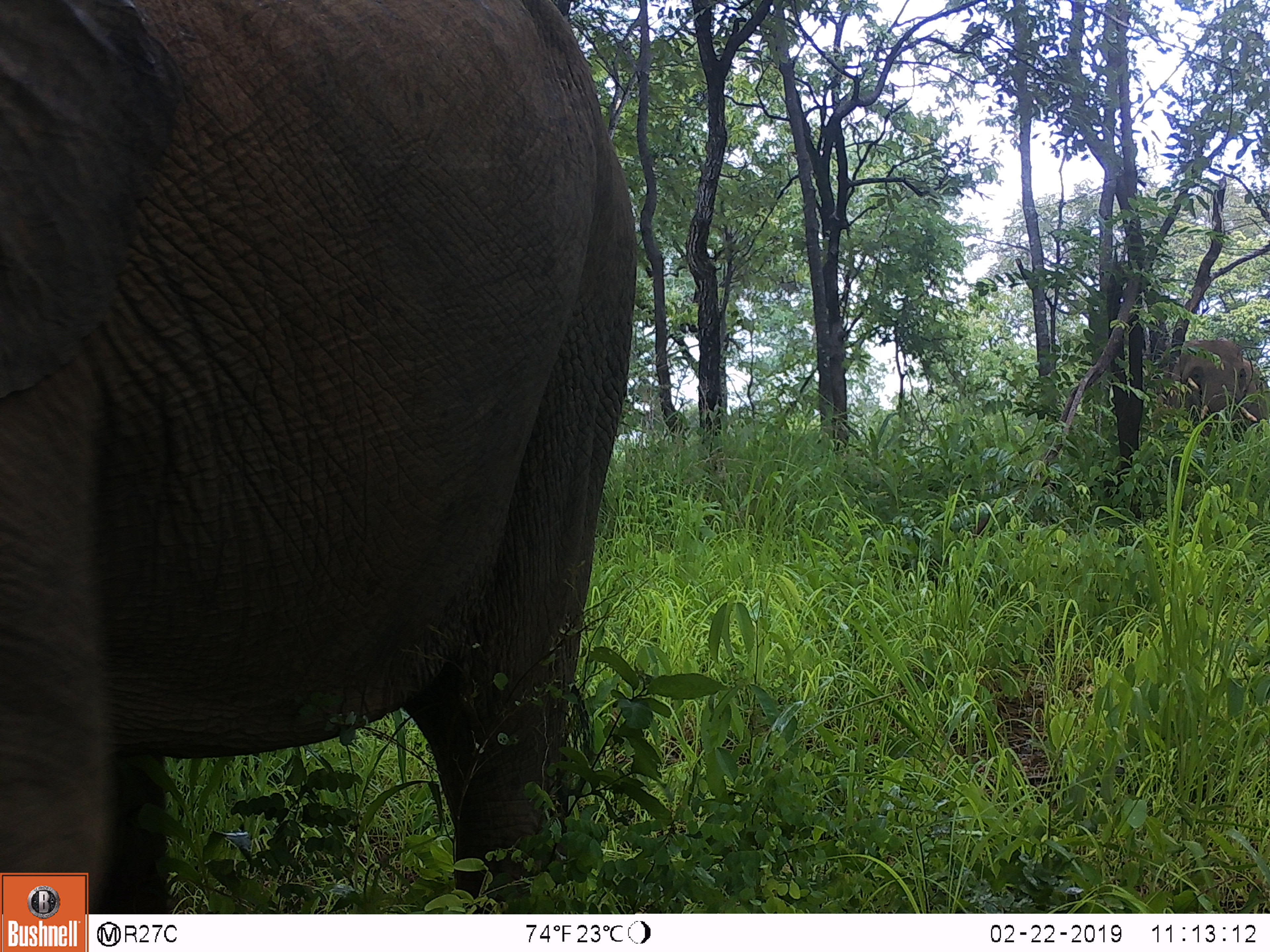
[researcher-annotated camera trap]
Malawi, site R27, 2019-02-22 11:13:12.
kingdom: Animalia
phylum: Chordata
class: Mammalia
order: Proboscidea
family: Elephantidae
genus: Loxodonta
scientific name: Loxodonta africana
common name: african savanna elephant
African savanna elephant (Loxodonta africana), count 2.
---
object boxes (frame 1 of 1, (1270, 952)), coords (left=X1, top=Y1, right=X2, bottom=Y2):
african savanna elephant: (left=0, top=0, right=656, bottom=869); (left=1135, top=307, right=1262, bottom=509)